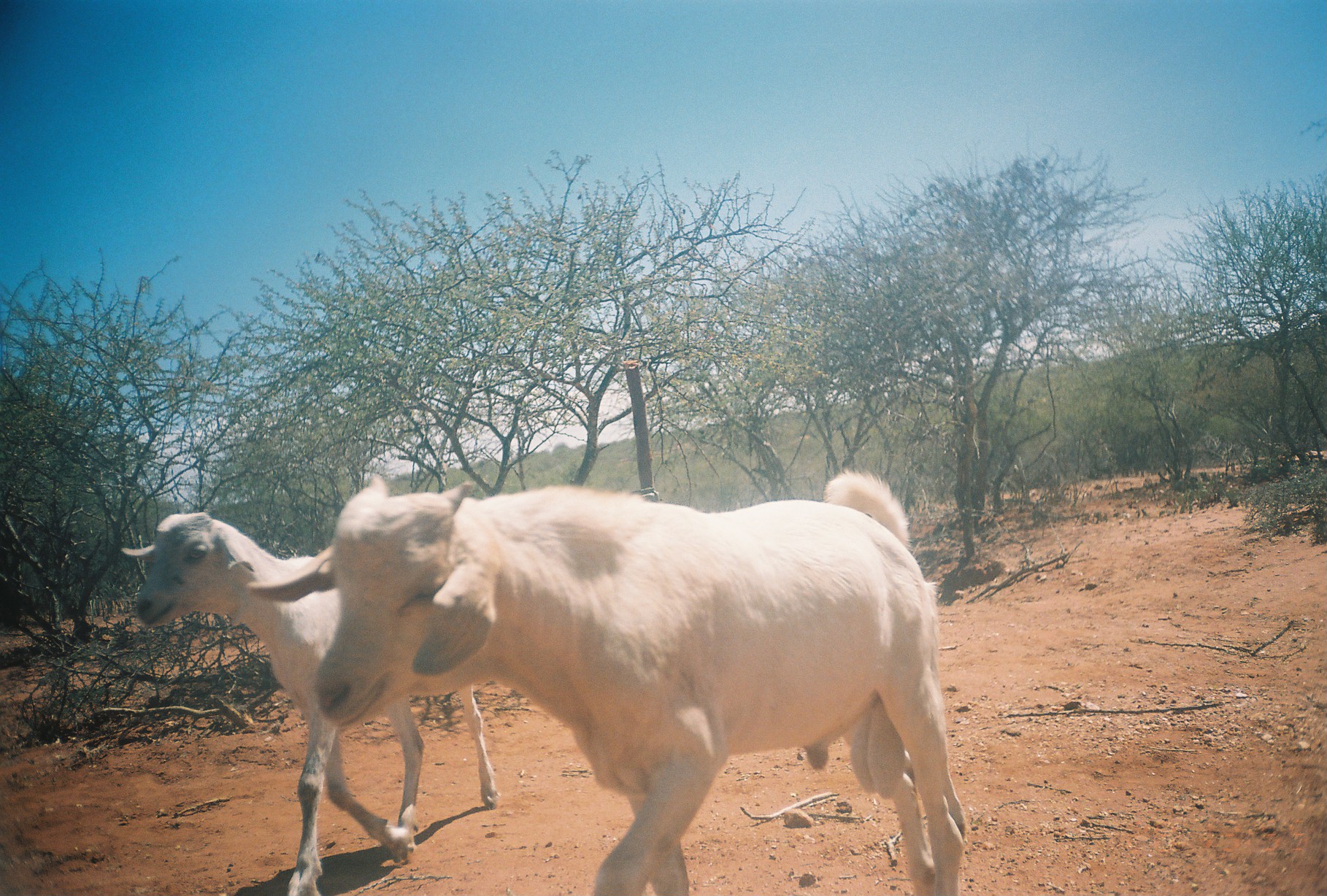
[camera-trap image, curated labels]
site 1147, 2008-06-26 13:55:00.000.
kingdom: Animalia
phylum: Chordata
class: Mammalia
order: Artiodactyla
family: Bovidae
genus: Capra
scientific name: Capra aegagrus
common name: wild goat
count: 2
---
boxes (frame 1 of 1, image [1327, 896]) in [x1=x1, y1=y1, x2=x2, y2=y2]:
capra aegagrus: [x1=250, y1=465, x2=979, y2=893]; [x1=117, y1=508, x2=568, y2=892]